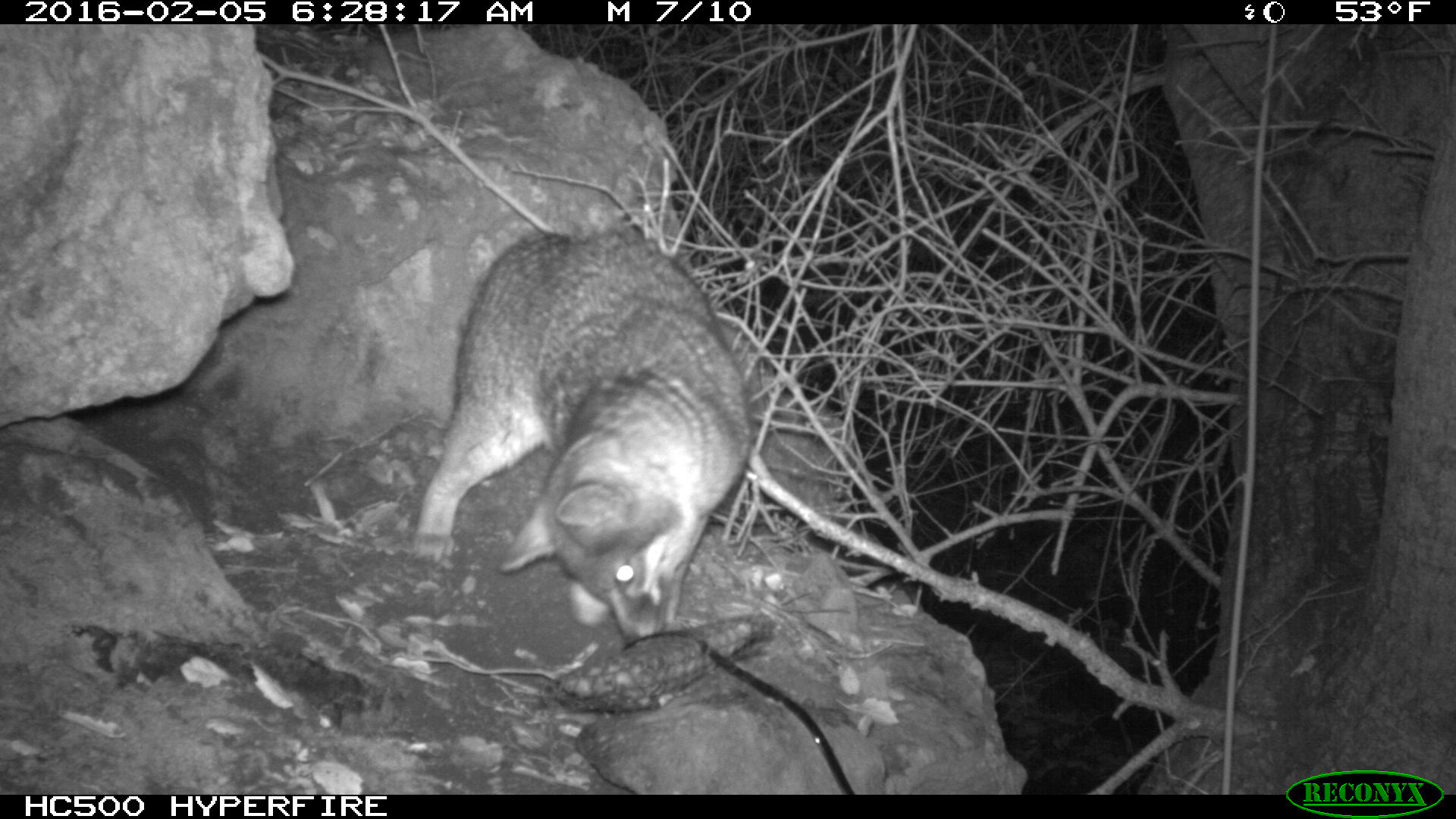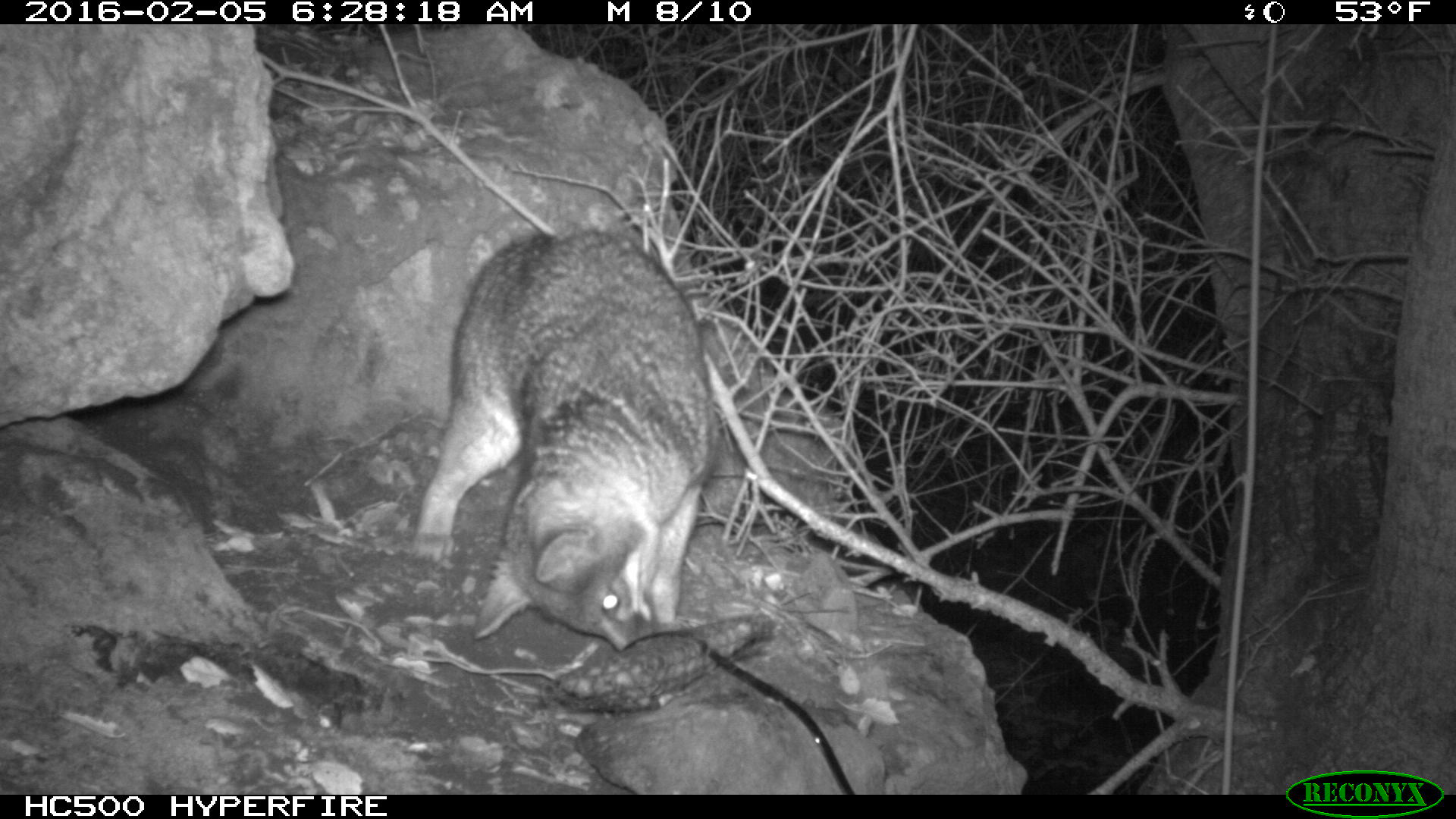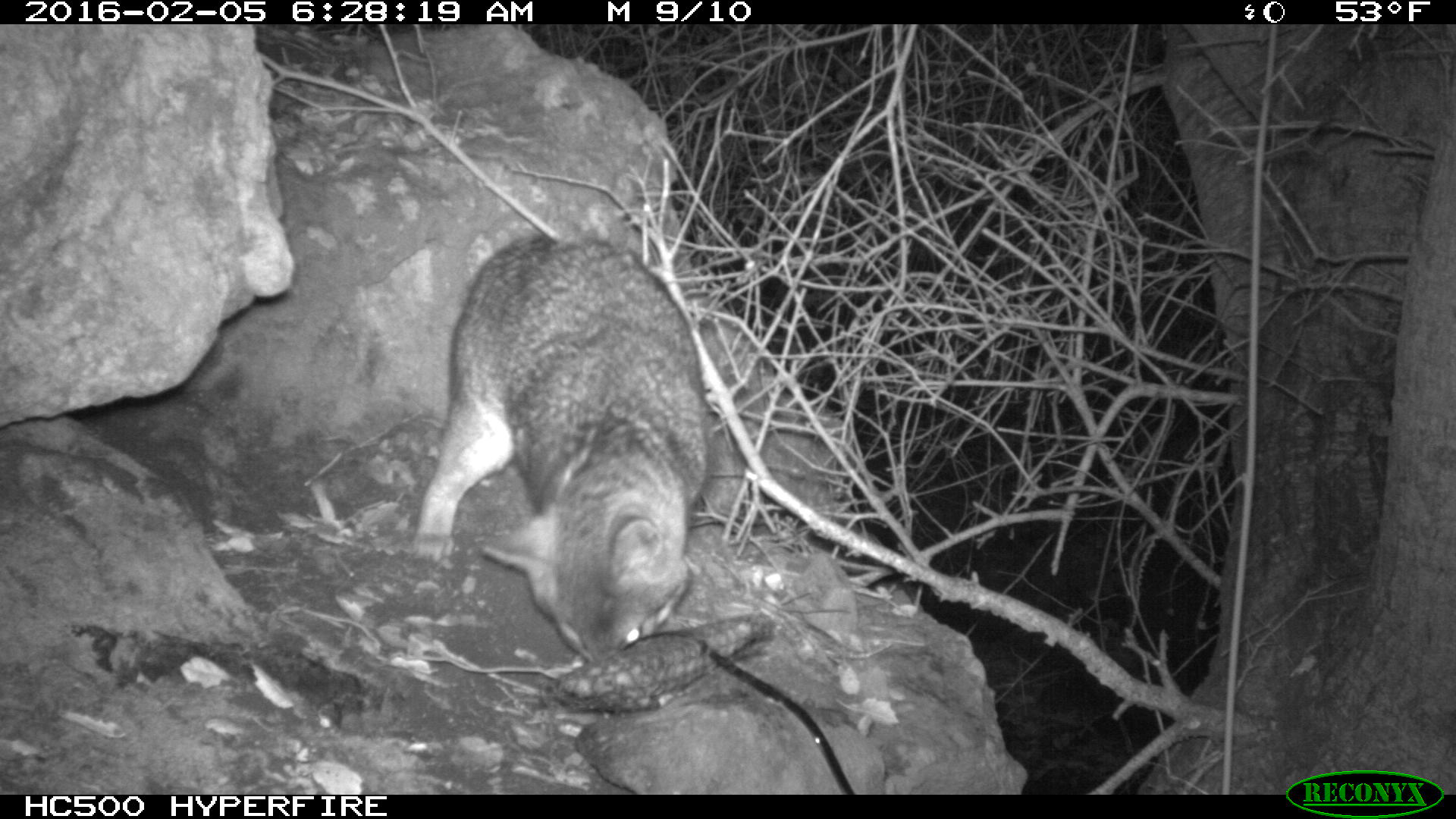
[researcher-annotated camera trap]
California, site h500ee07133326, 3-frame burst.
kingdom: Animalia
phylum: Chordata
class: Mammalia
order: Carnivora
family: Canidae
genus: Urocyon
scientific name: Urocyon littoralis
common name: island fox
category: fox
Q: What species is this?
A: Fox (island fox) (Urocyon littoralis).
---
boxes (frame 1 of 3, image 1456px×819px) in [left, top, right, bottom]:
fox: [407, 220, 748, 645]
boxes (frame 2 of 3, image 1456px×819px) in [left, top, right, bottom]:
fox: [407, 230, 709, 646]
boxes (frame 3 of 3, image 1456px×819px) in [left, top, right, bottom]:
fox: [411, 234, 709, 659]